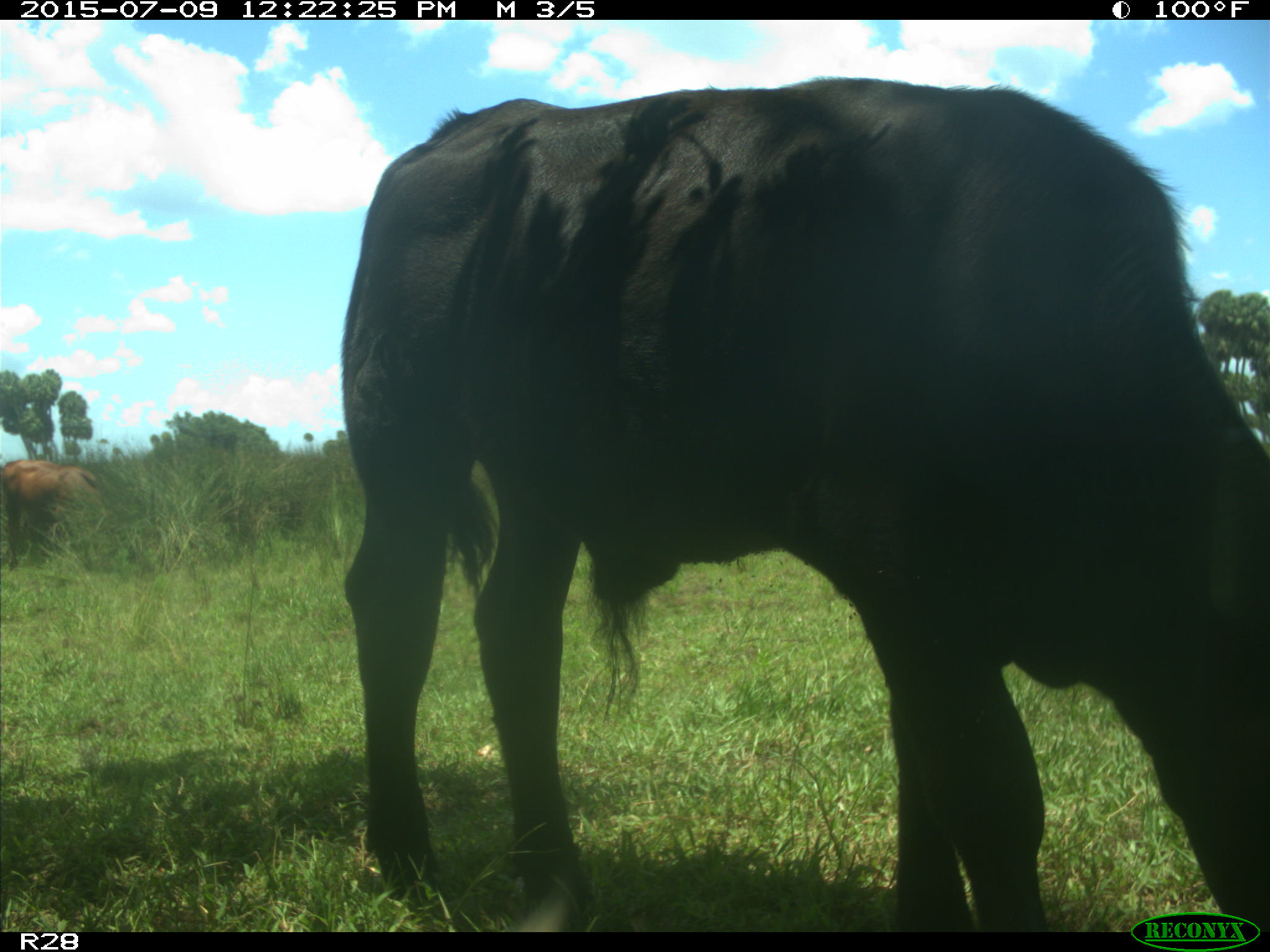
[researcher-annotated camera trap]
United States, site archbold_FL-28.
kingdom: Animalia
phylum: Chordata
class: Mammalia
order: Artiodactyla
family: Bovidae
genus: Bos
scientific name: Bos taurus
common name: domestic cow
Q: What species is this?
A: Bos taurus (domestic cow).